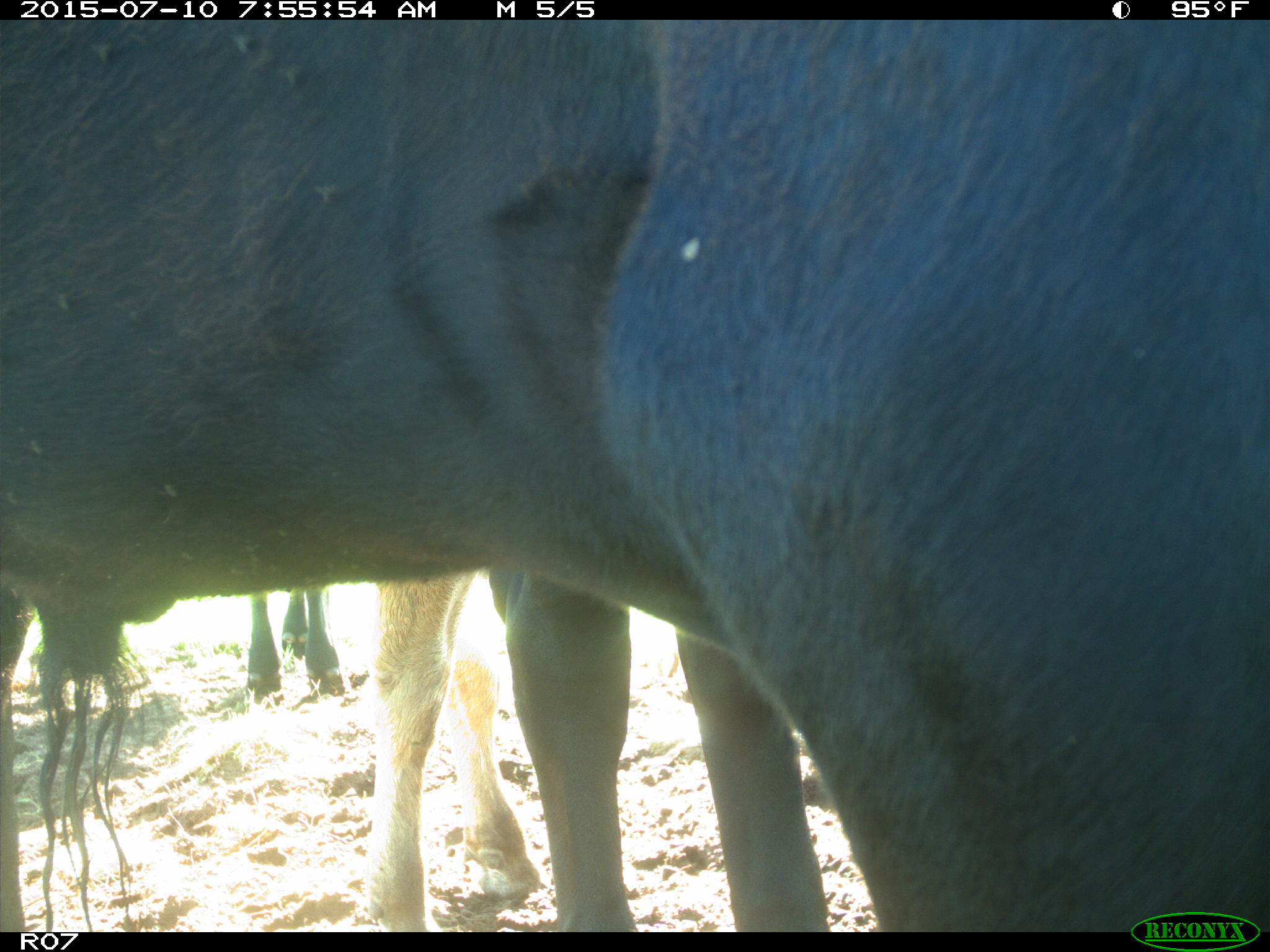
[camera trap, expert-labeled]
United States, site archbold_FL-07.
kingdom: Animalia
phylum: Chordata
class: Mammalia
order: Artiodactyla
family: Bovidae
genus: Bos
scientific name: Bos taurus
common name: domestic cow